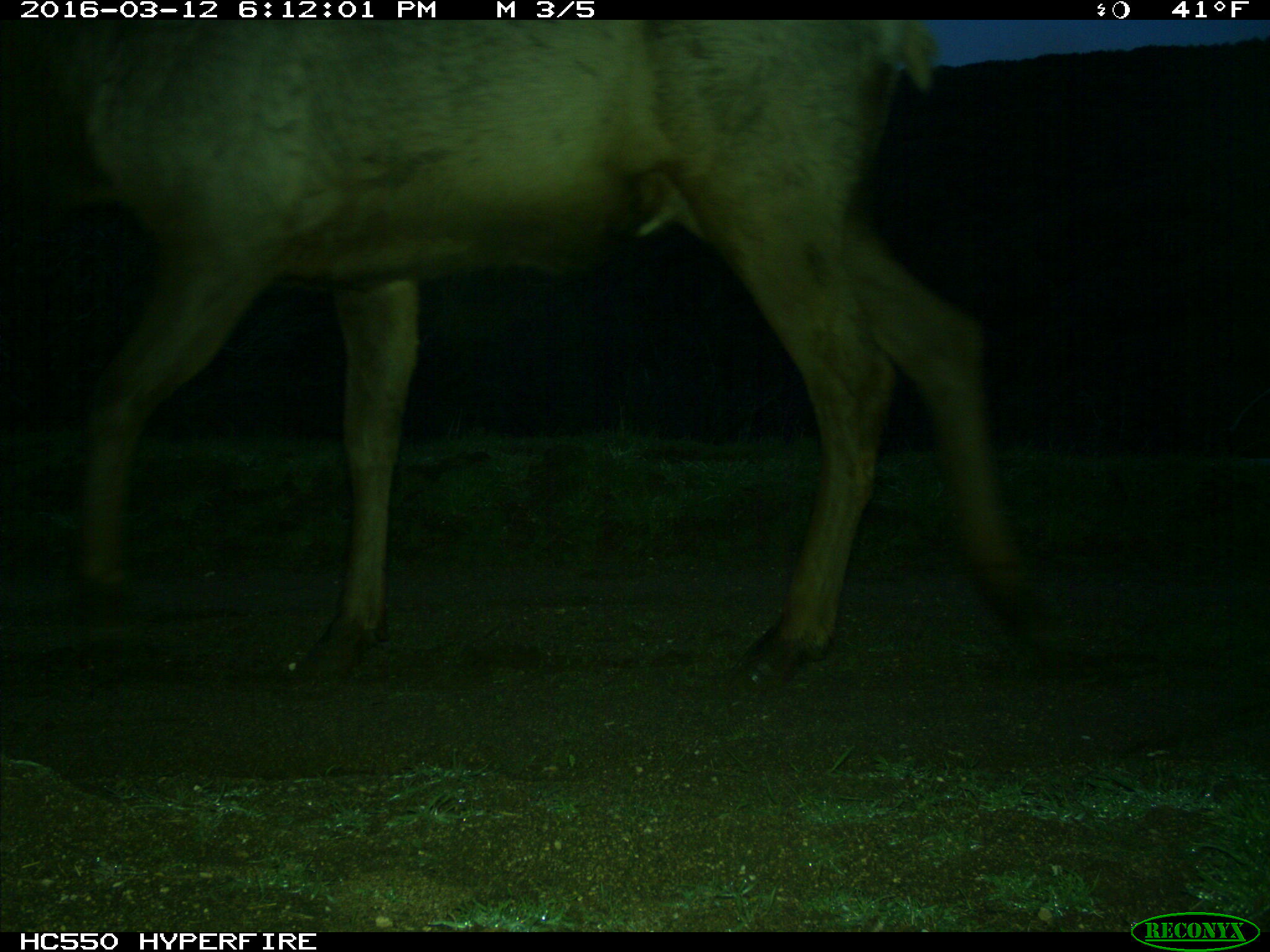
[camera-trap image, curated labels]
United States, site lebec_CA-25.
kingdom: Animalia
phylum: Chordata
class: Mammalia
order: Artiodactyla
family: Cervidae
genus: Cervus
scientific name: Cervus canadensis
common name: elk